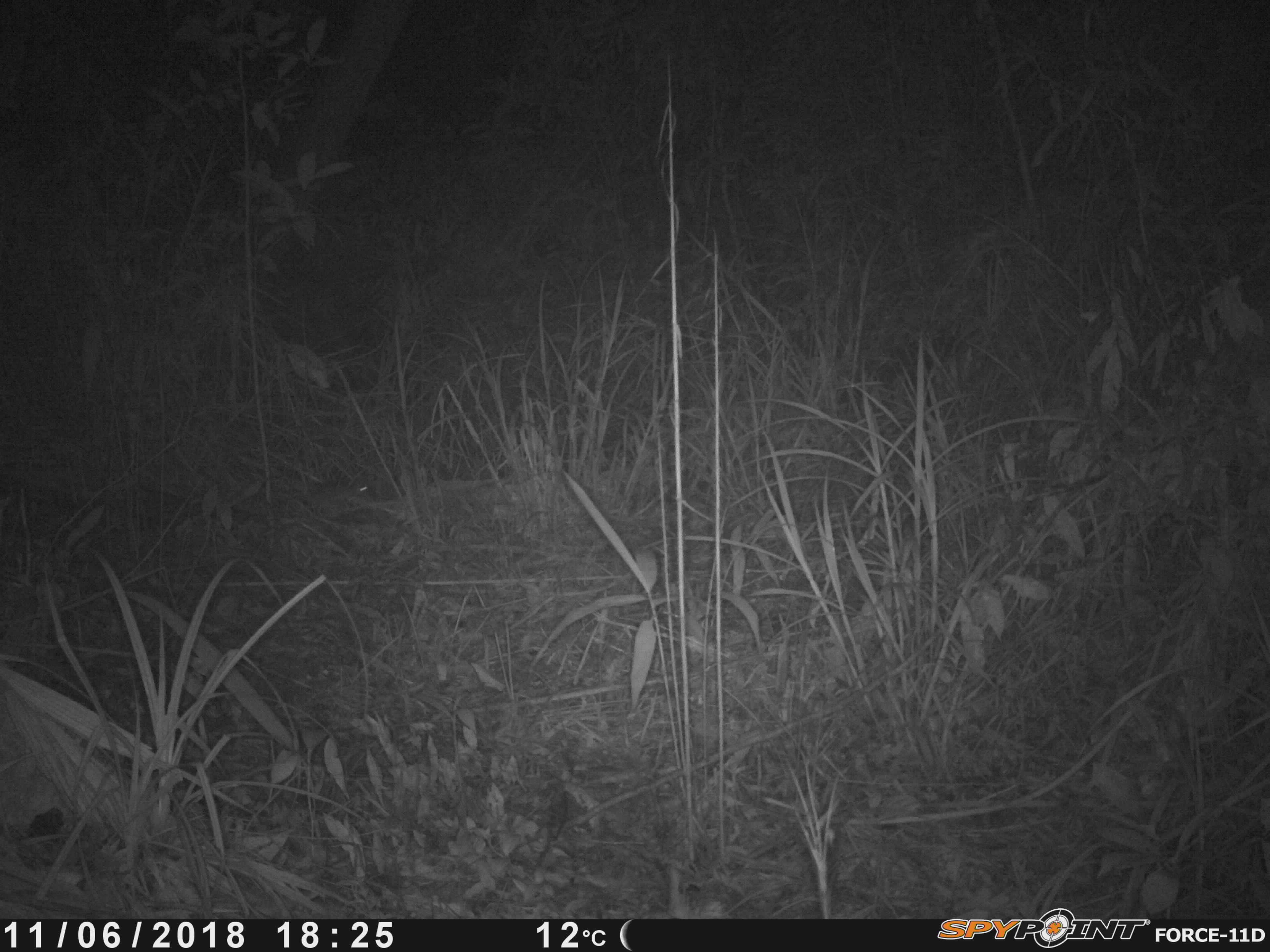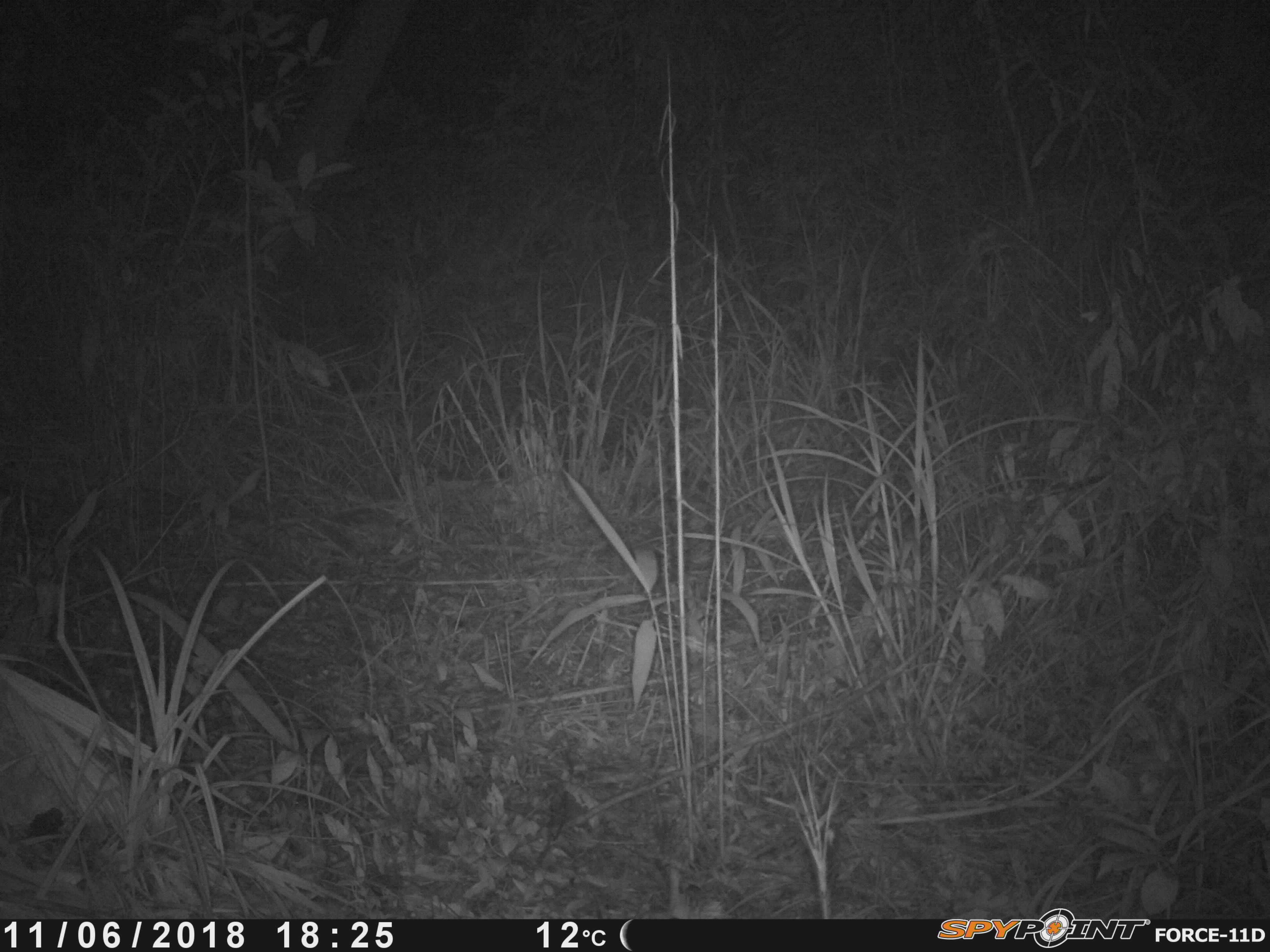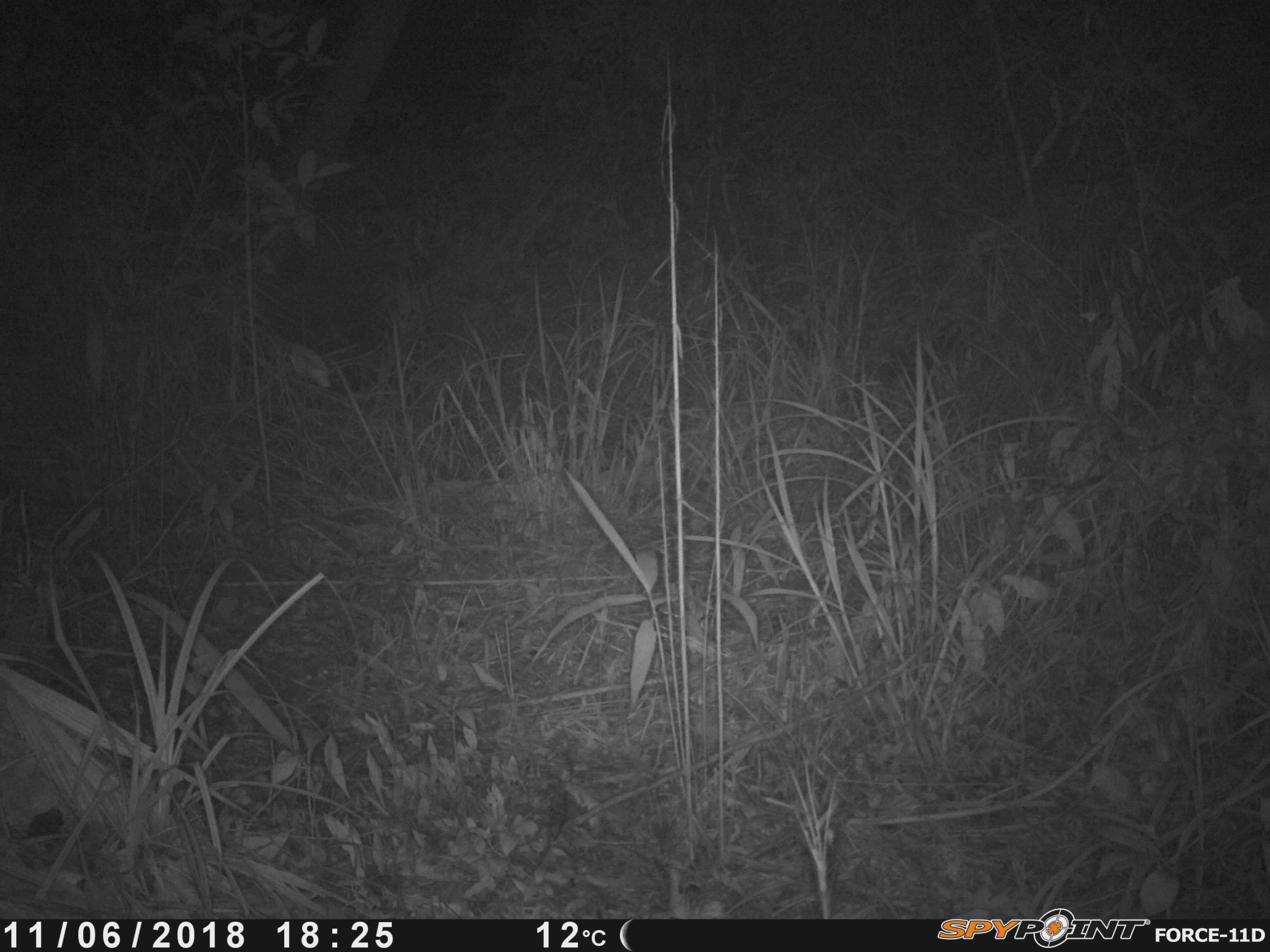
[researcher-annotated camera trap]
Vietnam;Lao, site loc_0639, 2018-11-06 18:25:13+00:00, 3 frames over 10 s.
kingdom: Animalia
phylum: Chordata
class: Mammalia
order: Rodentia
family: Muridae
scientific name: Muridae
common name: old-world mice and rats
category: unidentified murid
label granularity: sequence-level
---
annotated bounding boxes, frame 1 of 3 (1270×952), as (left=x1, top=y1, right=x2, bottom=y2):
unidentified murid: (left=300, top=480, right=368, bottom=517)